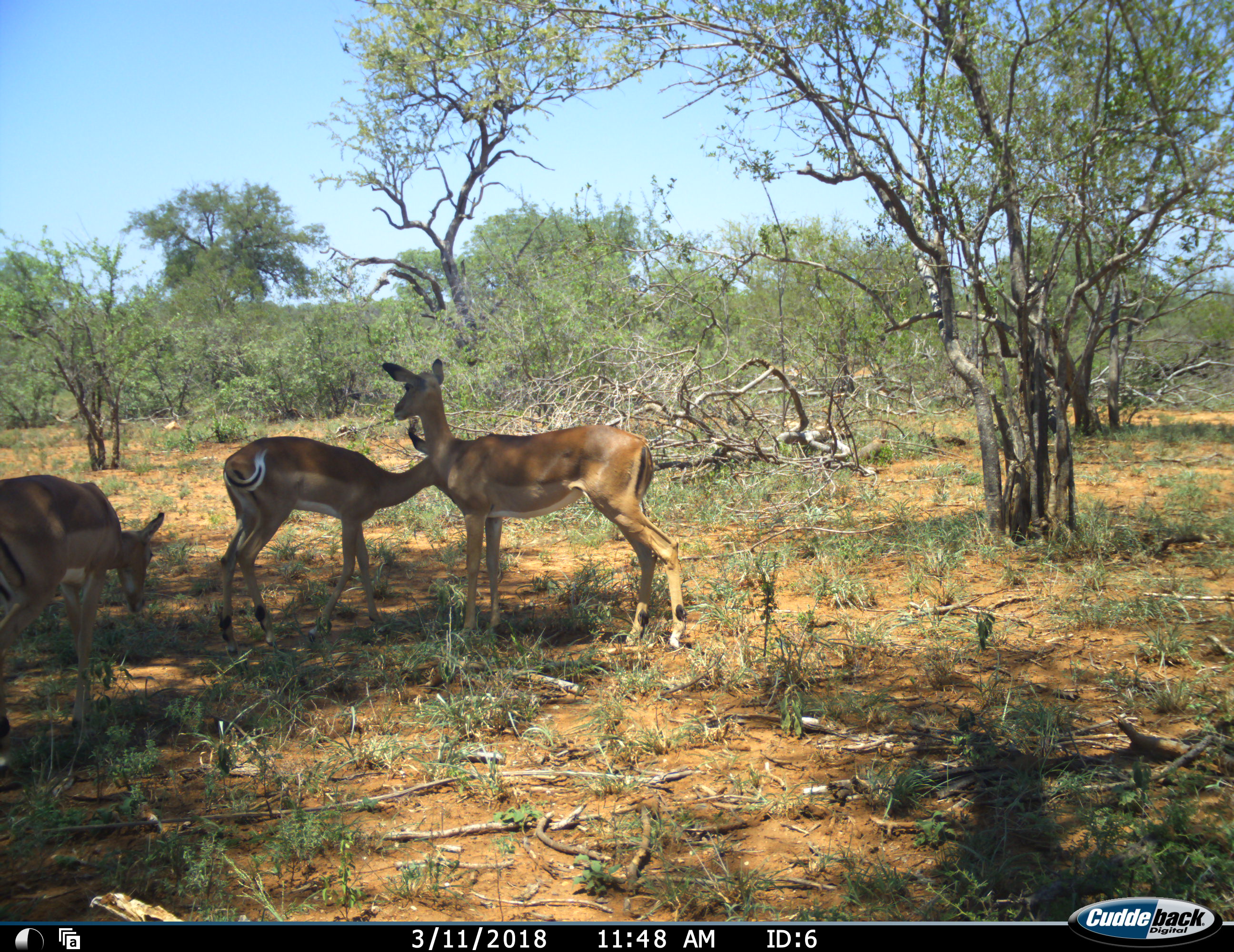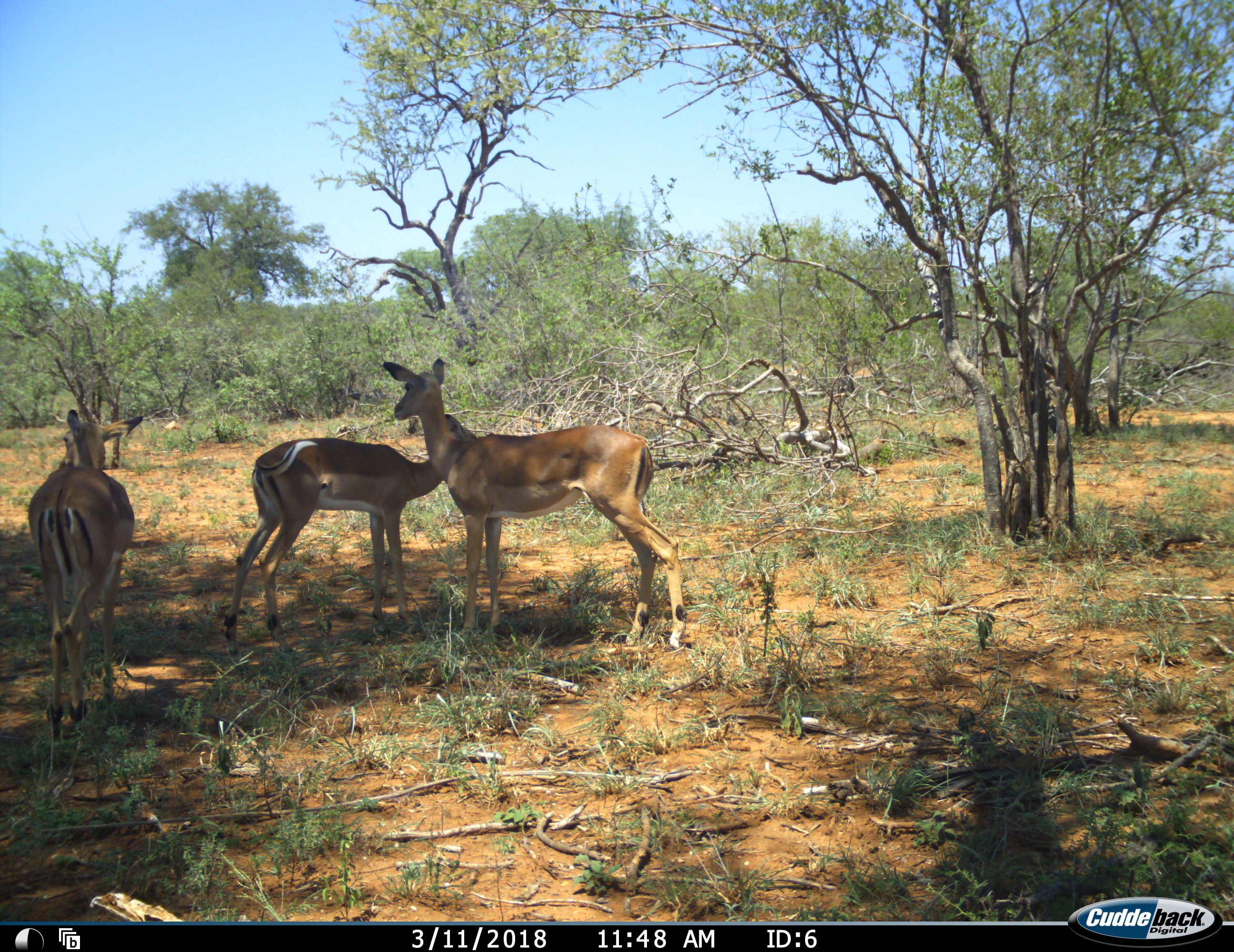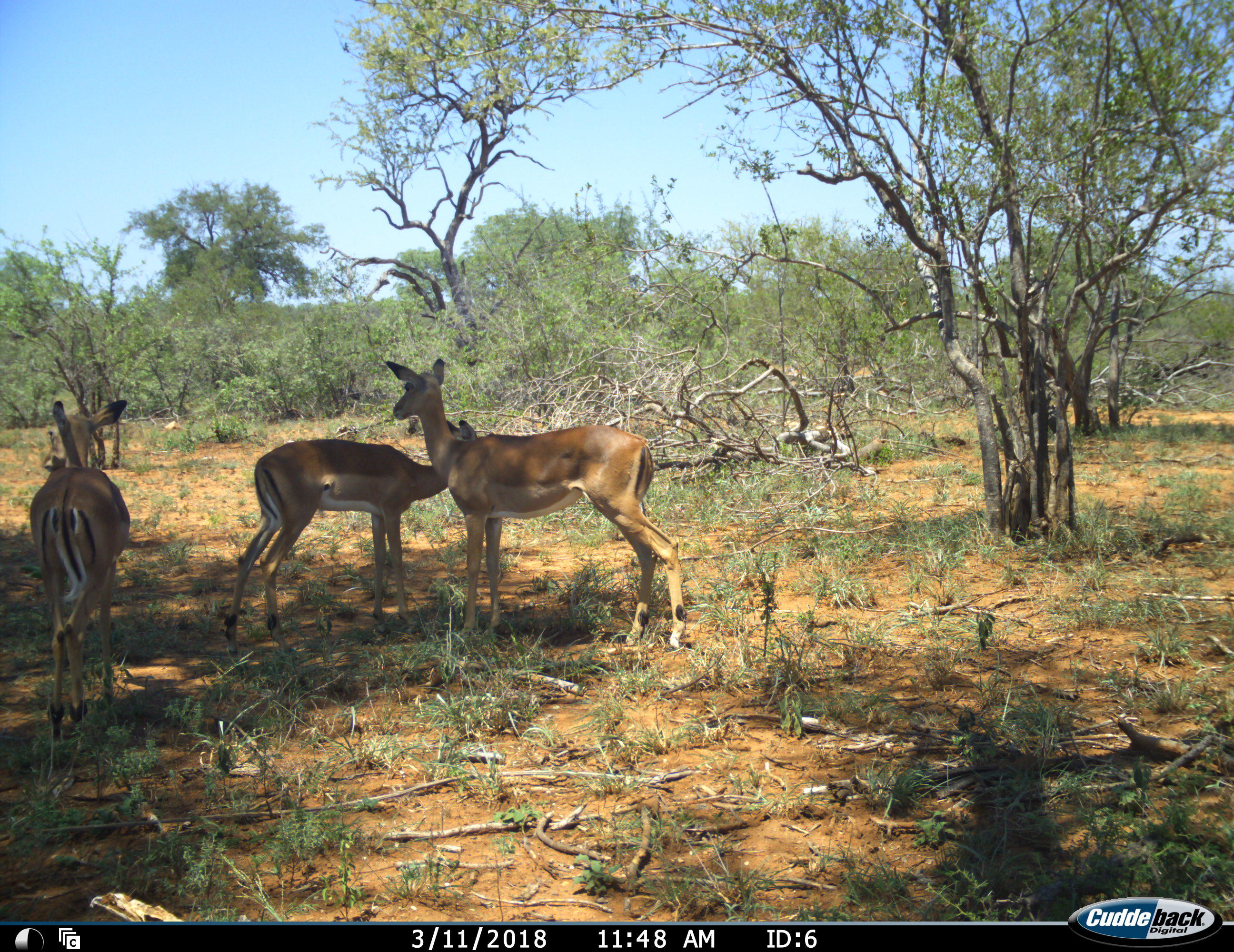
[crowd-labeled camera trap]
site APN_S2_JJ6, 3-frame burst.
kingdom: Animalia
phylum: Chordata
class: Mammalia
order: Artiodactyla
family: Bovidae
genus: Aepyceros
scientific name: Aepyceros melampus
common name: impala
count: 3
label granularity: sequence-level